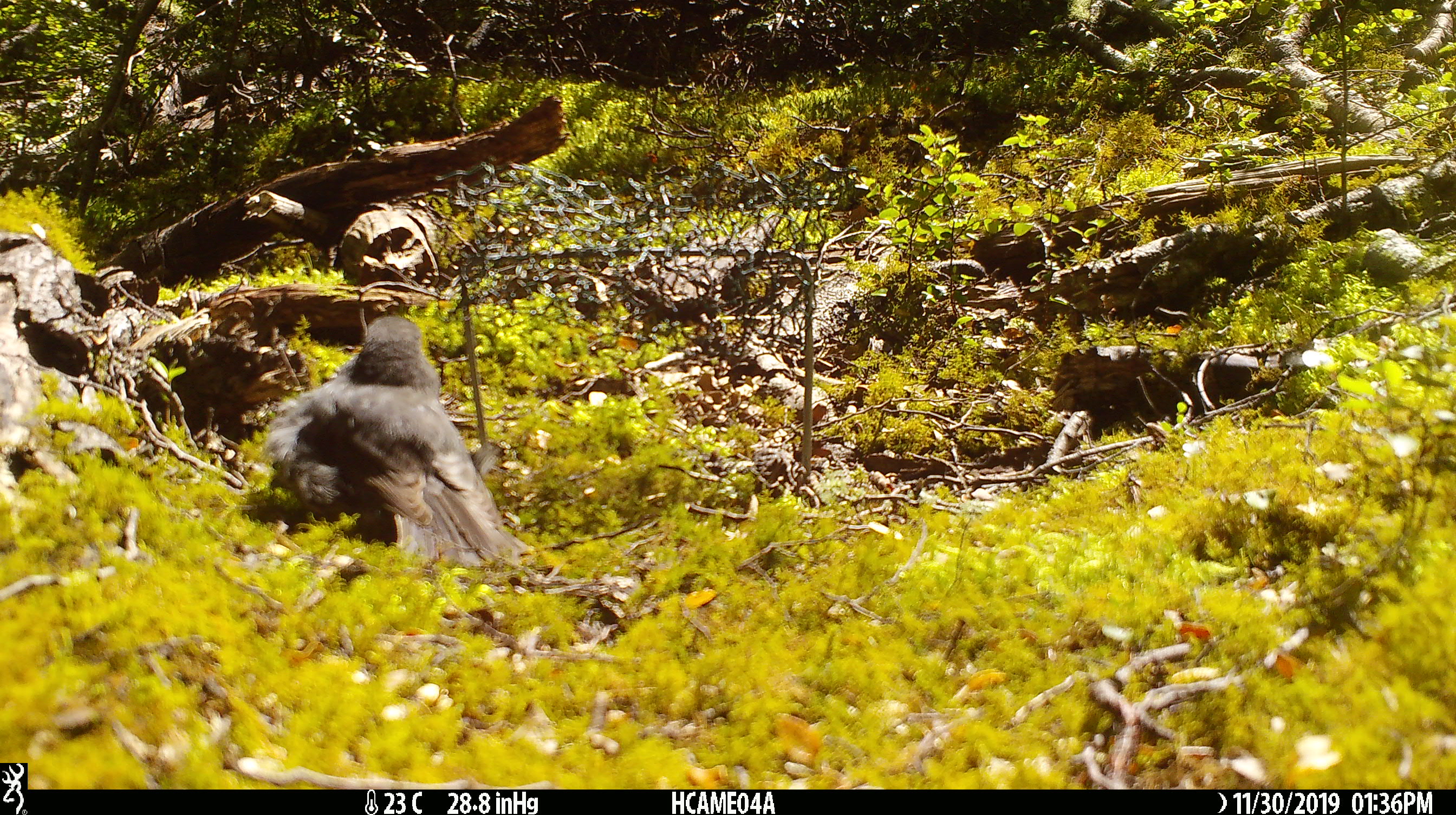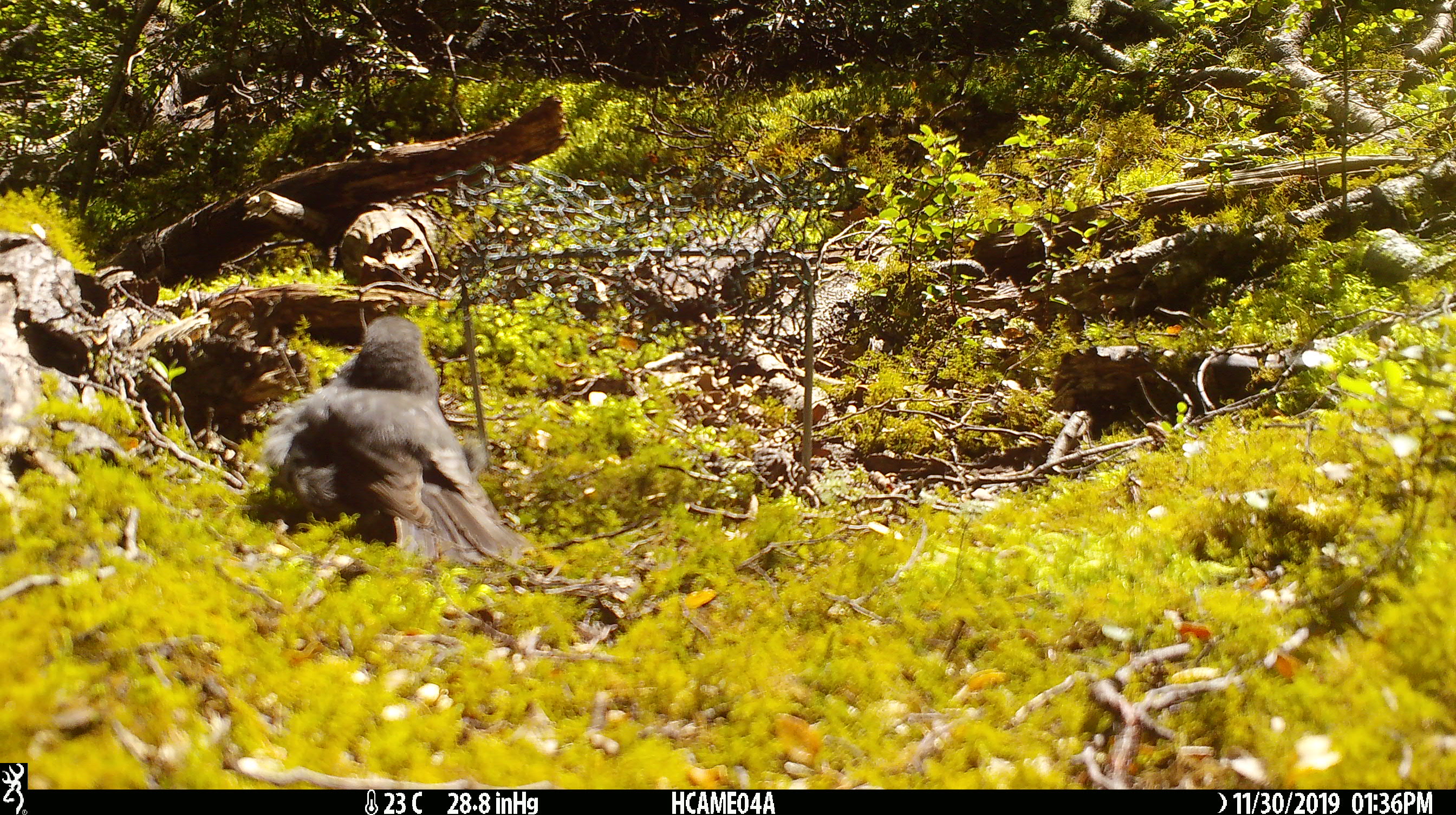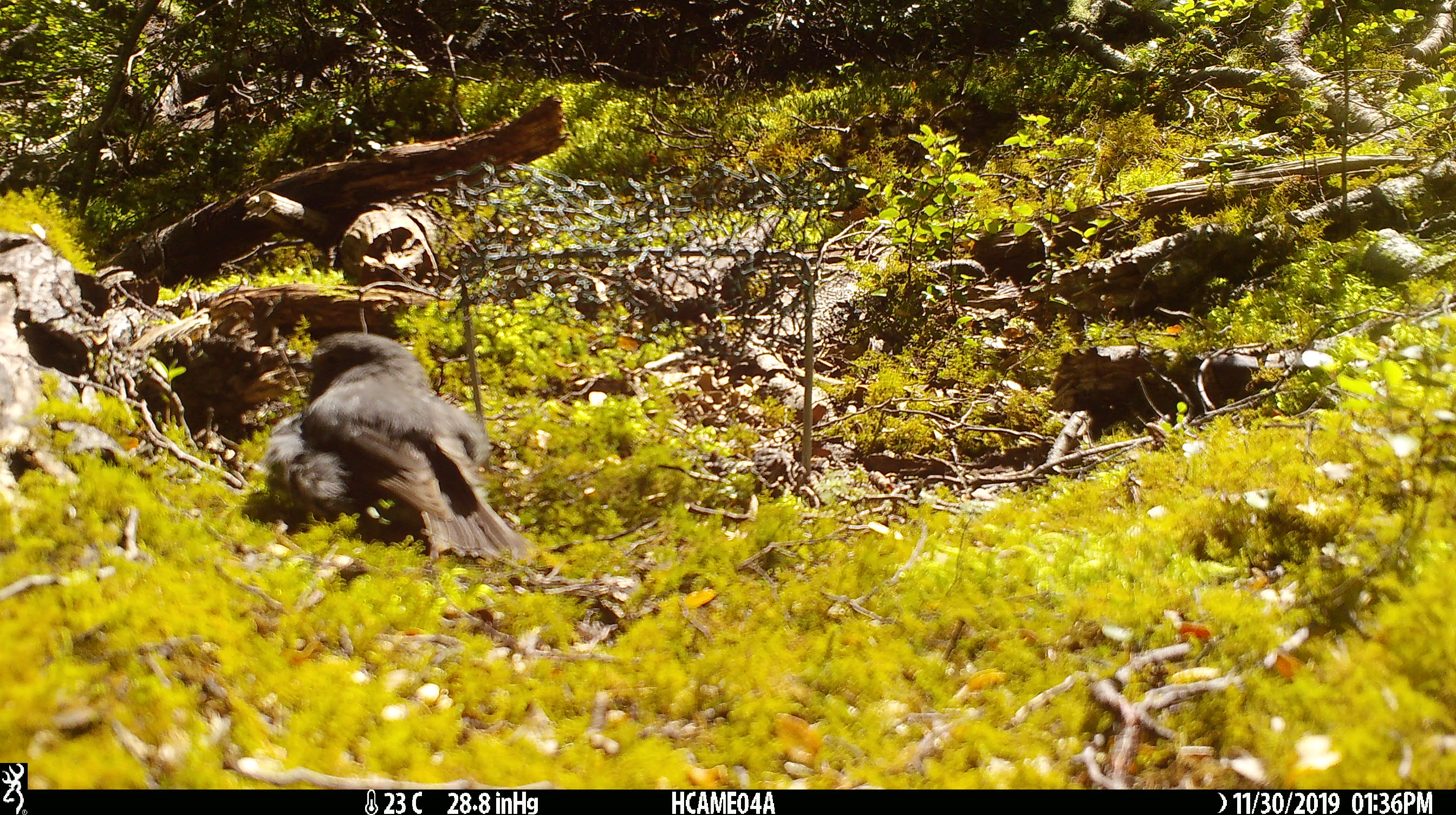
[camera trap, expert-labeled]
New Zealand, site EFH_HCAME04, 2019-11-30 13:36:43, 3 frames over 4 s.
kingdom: Animalia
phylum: Chordata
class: Aves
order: Passeriformes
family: Petroicidae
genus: Petroica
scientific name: Petroica australis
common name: new zealand robin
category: robin